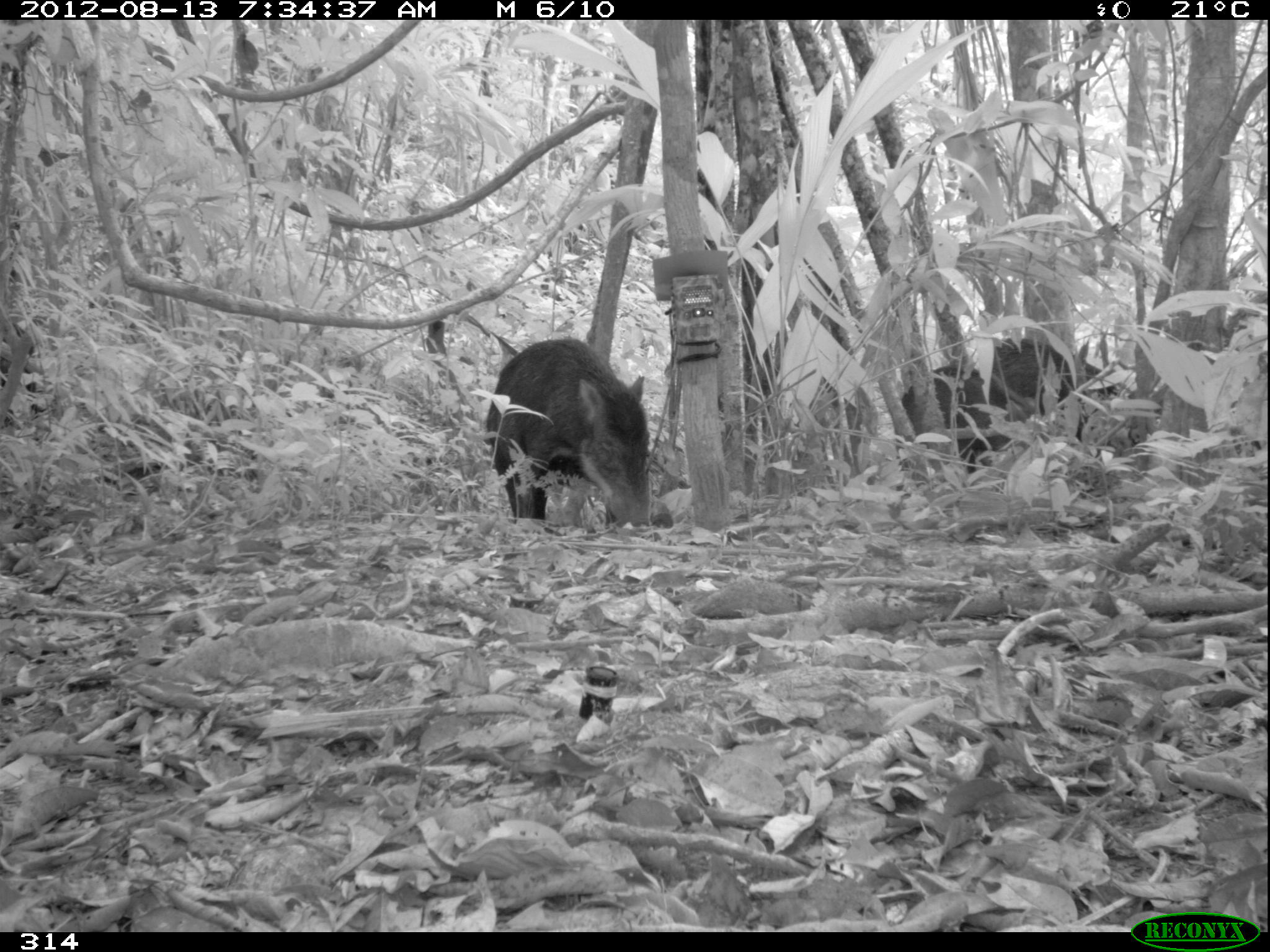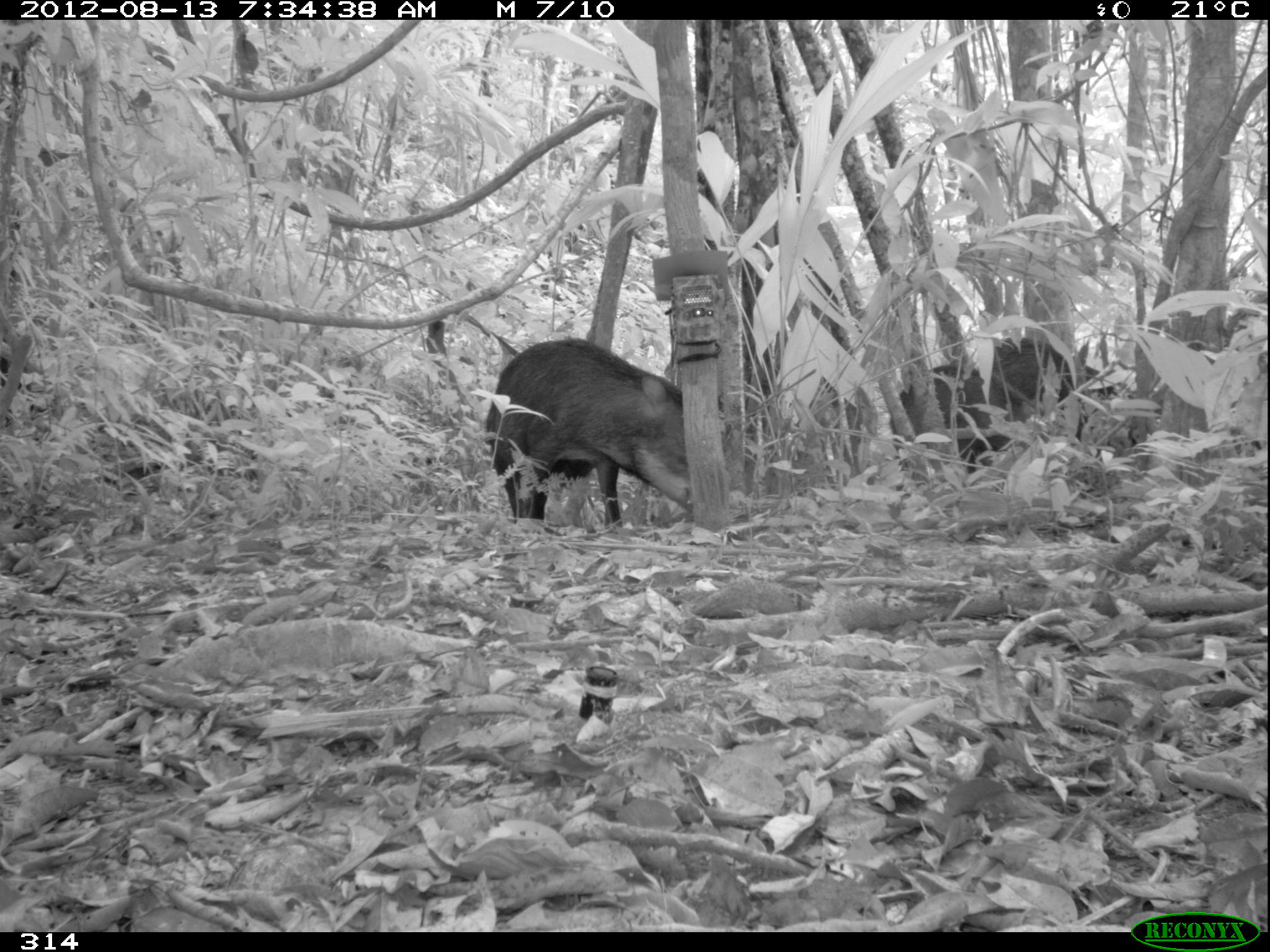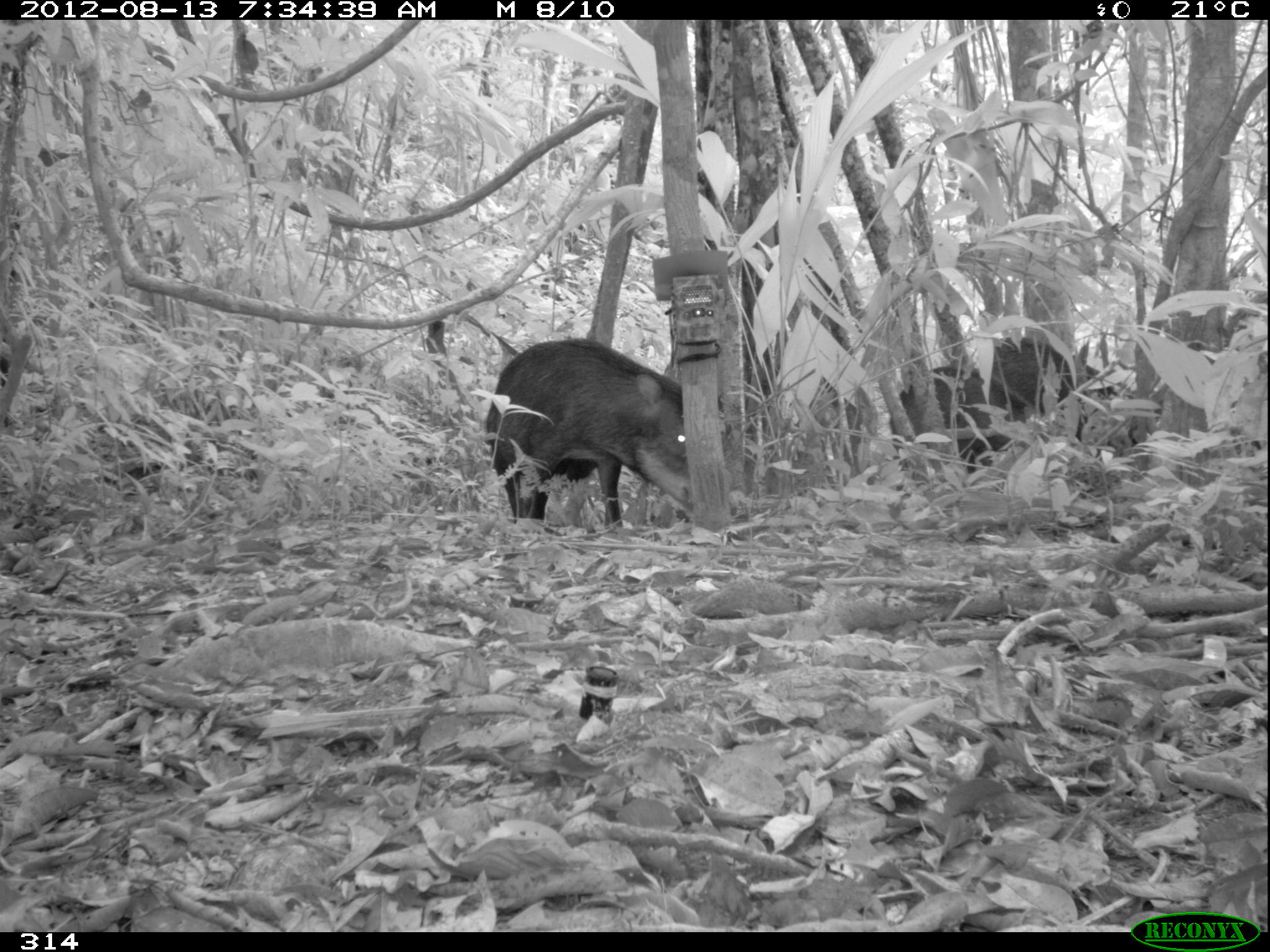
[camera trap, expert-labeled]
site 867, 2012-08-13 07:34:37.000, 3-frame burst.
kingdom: Animalia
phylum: Chordata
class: Mammalia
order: Artiodactyla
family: Tayassuidae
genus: Tayassu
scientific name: Tayassu pecari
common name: white-lipped peccary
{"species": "Tayassu pecari (white-lipped peccary)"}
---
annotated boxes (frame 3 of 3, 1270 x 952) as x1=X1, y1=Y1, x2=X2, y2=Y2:
tayassu pecari: x1=483, y1=336, x2=689, y2=526; x1=978, y1=334, x2=1137, y2=452; x1=888, y1=363, x2=1040, y2=473